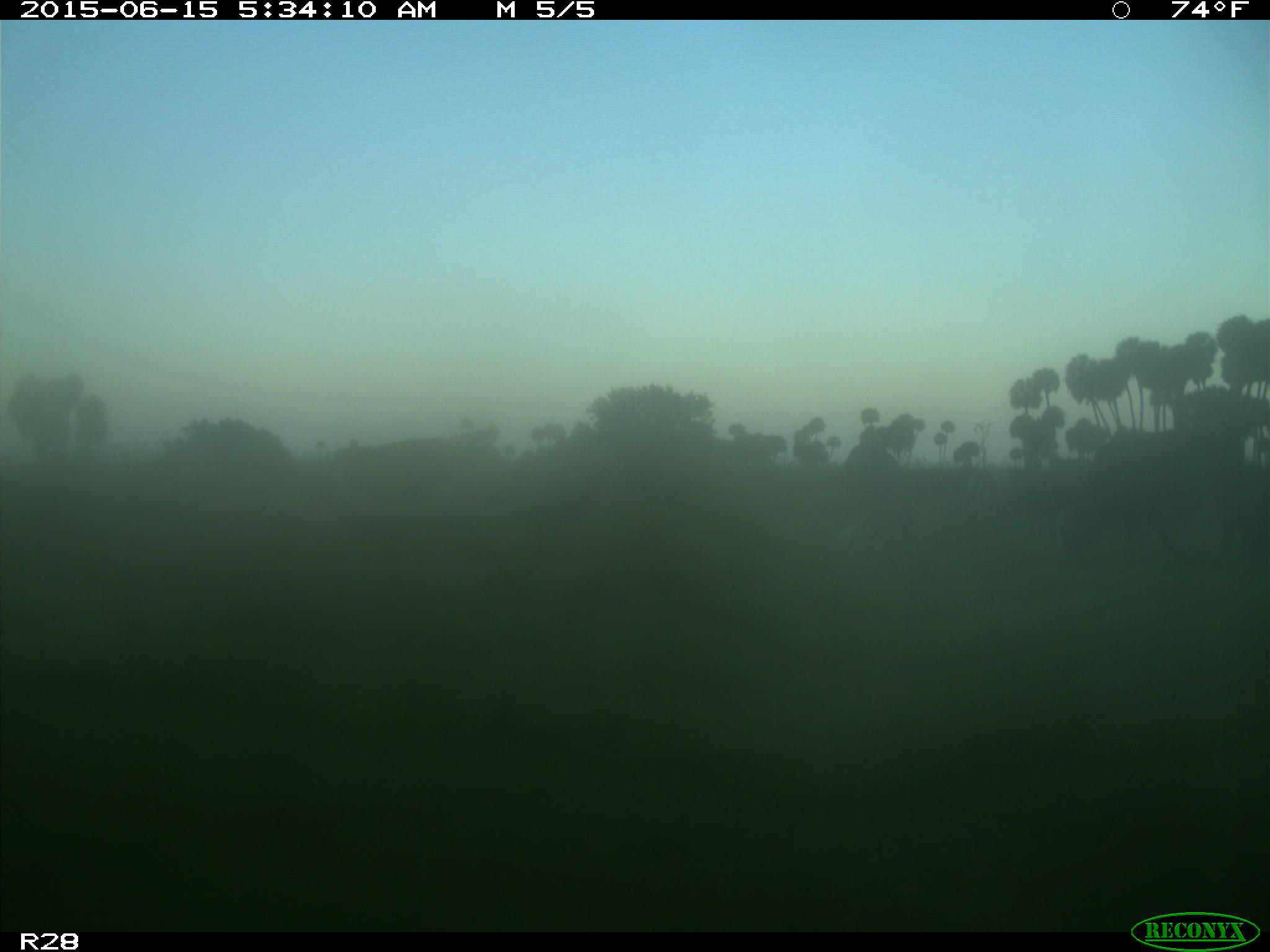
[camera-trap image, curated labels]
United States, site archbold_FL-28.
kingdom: Animalia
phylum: Chordata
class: Mammalia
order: Artiodactyla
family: Bovidae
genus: Bos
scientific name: Bos taurus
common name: domestic cow